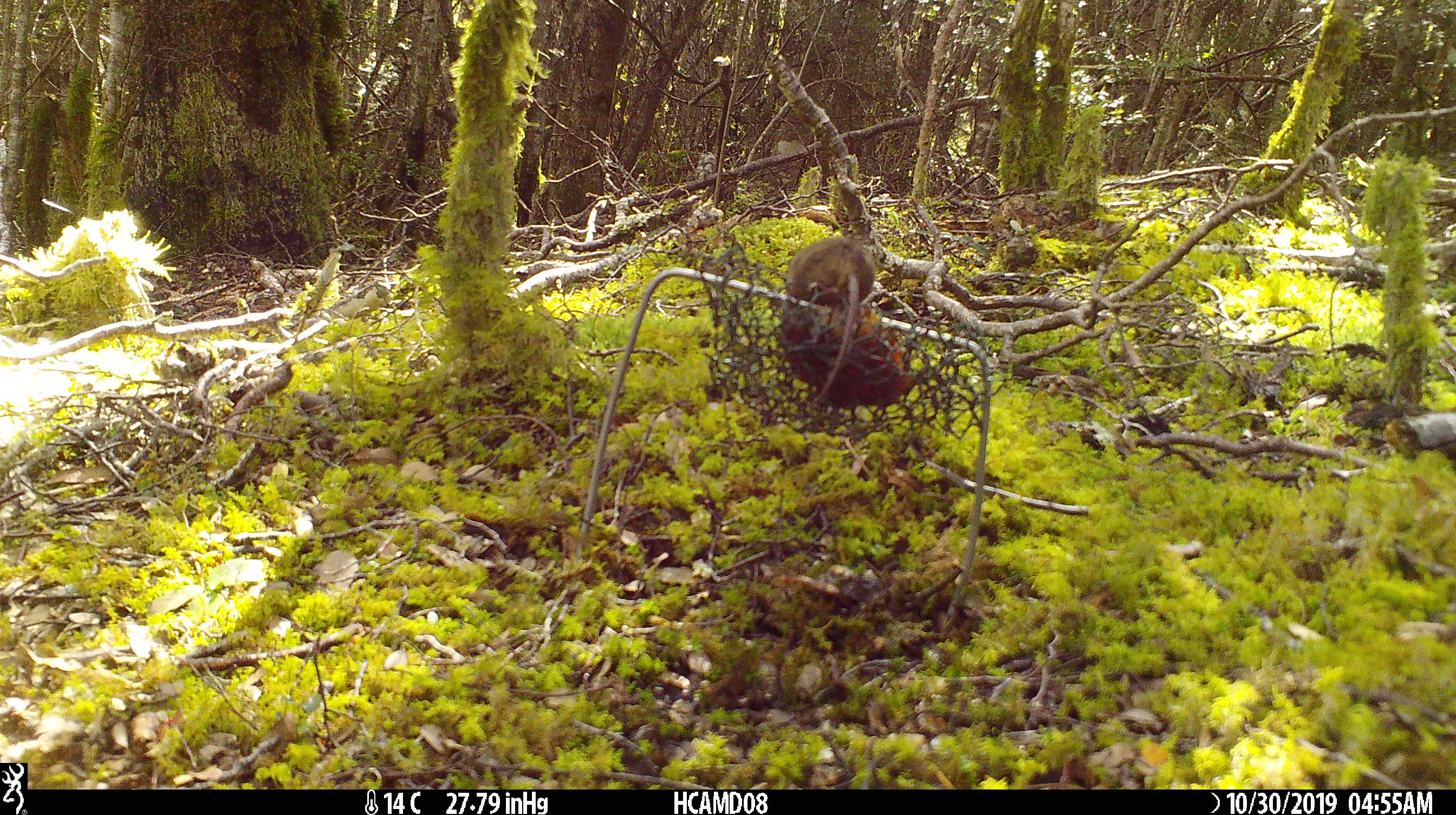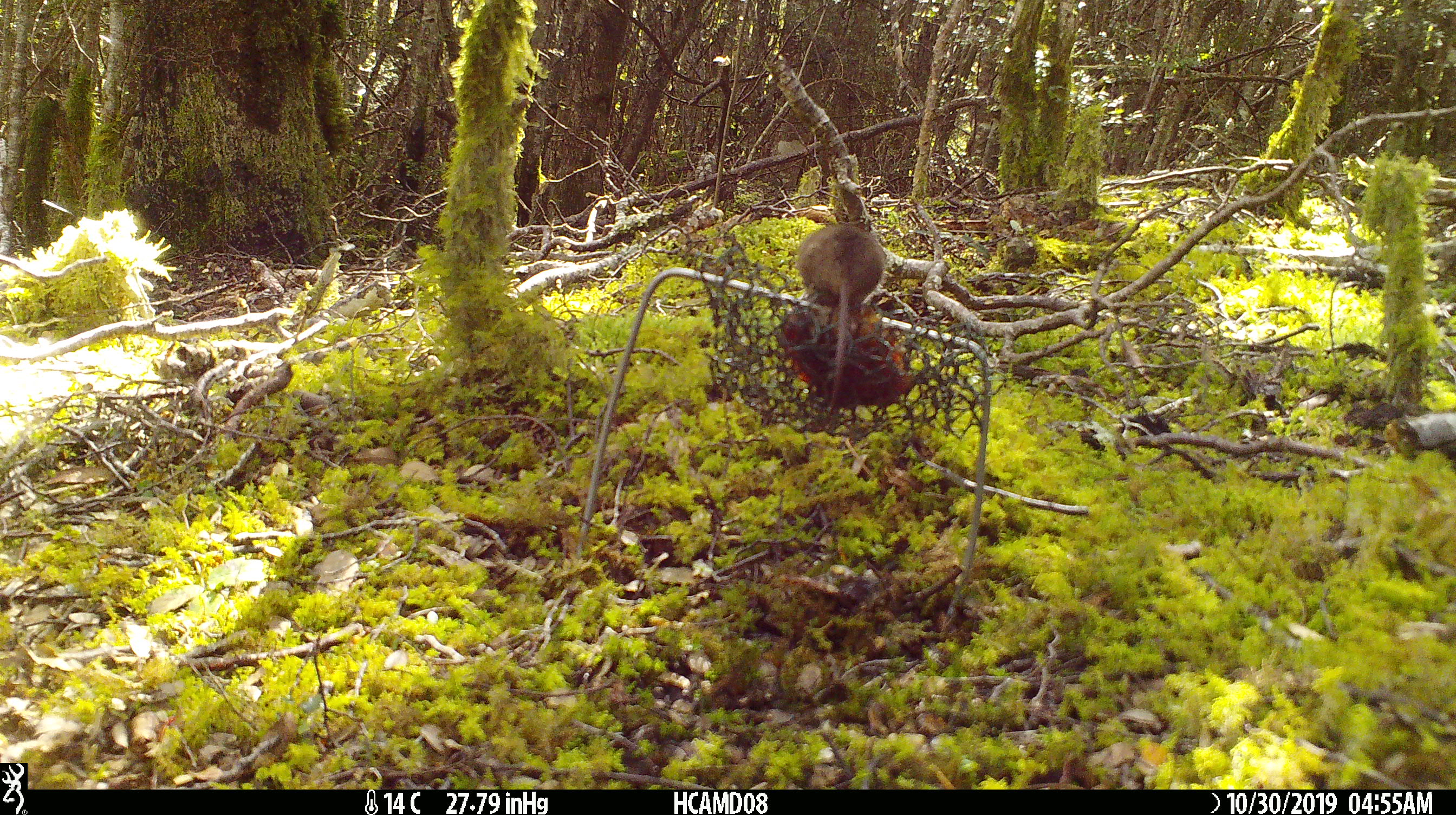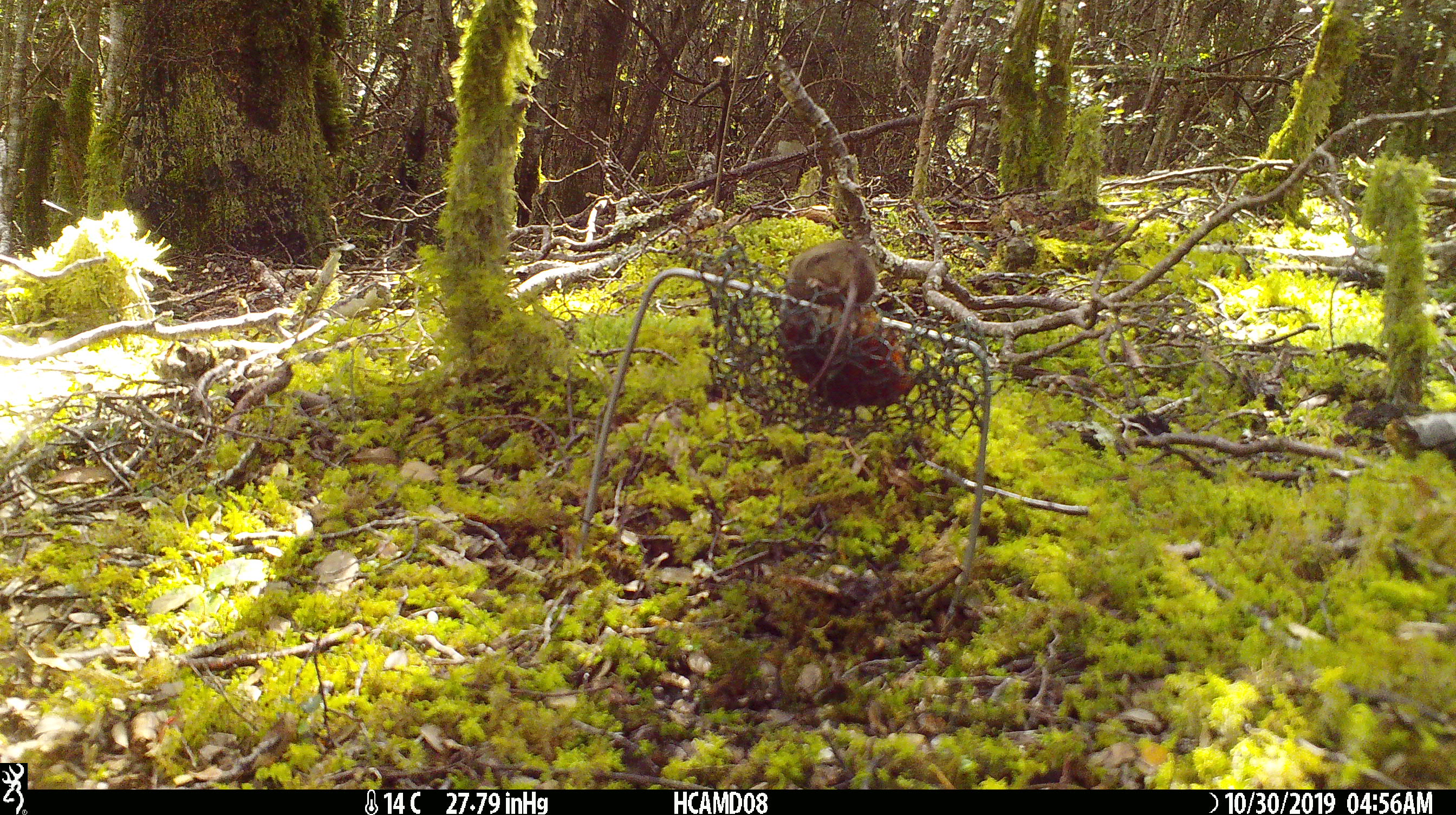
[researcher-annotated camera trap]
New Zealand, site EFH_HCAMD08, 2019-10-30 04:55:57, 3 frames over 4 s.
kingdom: Animalia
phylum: Chordata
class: Mammalia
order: Rodentia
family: Muridae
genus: Mus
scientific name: Mus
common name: mouse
Mouse (Mus).